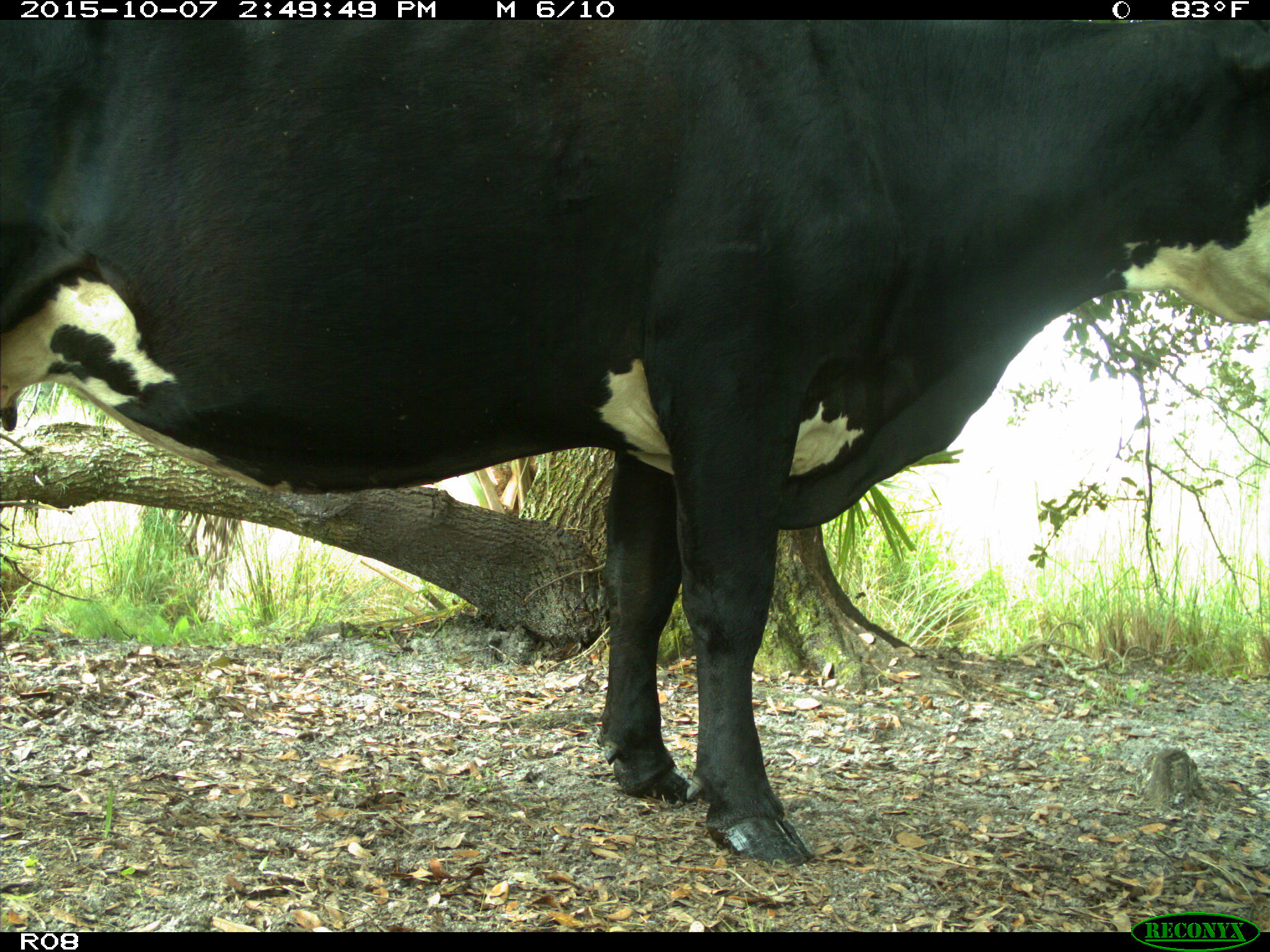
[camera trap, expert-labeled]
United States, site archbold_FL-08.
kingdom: Animalia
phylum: Chordata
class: Mammalia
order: Artiodactyla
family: Bovidae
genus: Bos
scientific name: Bos taurus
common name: domestic cow